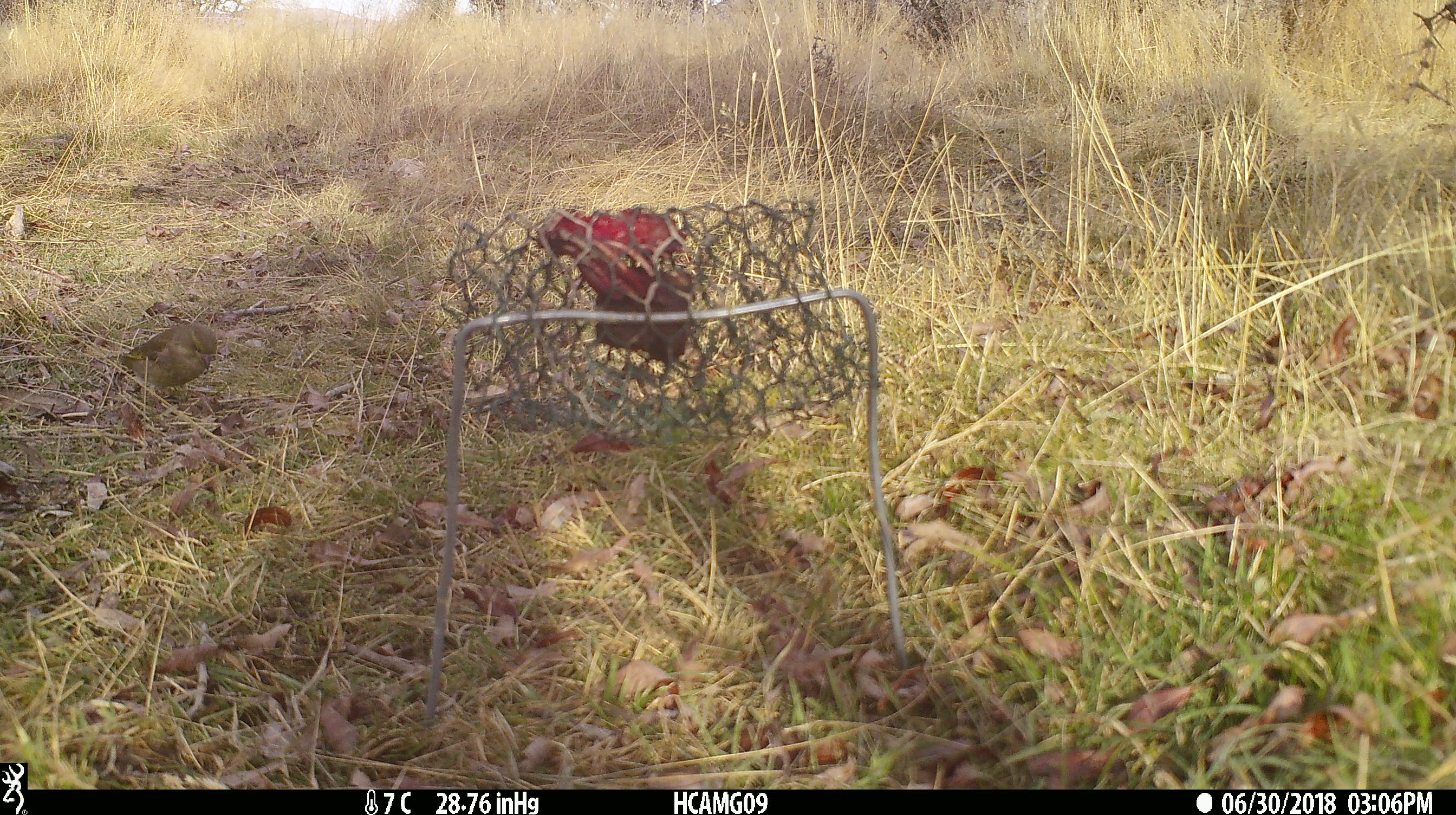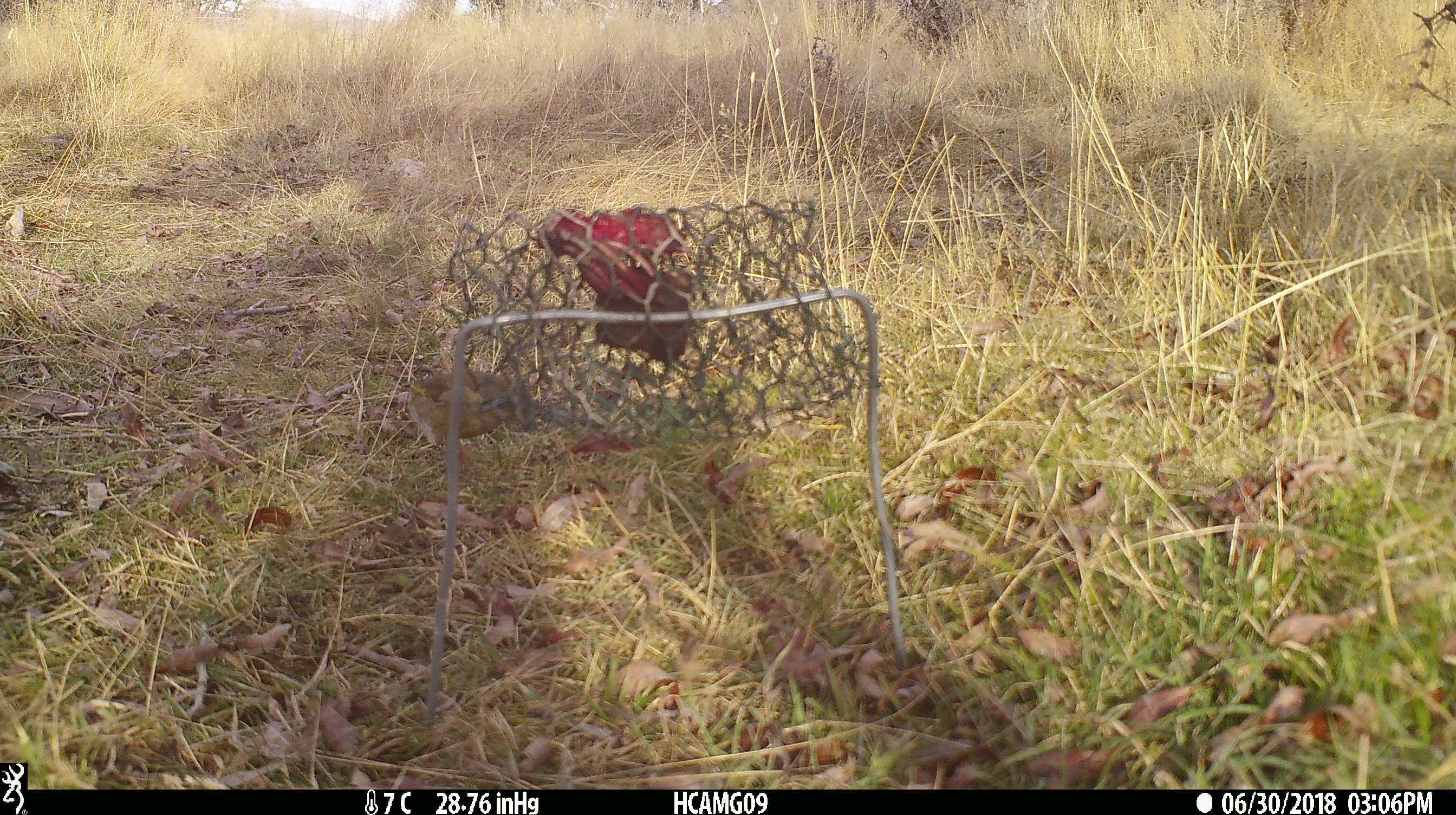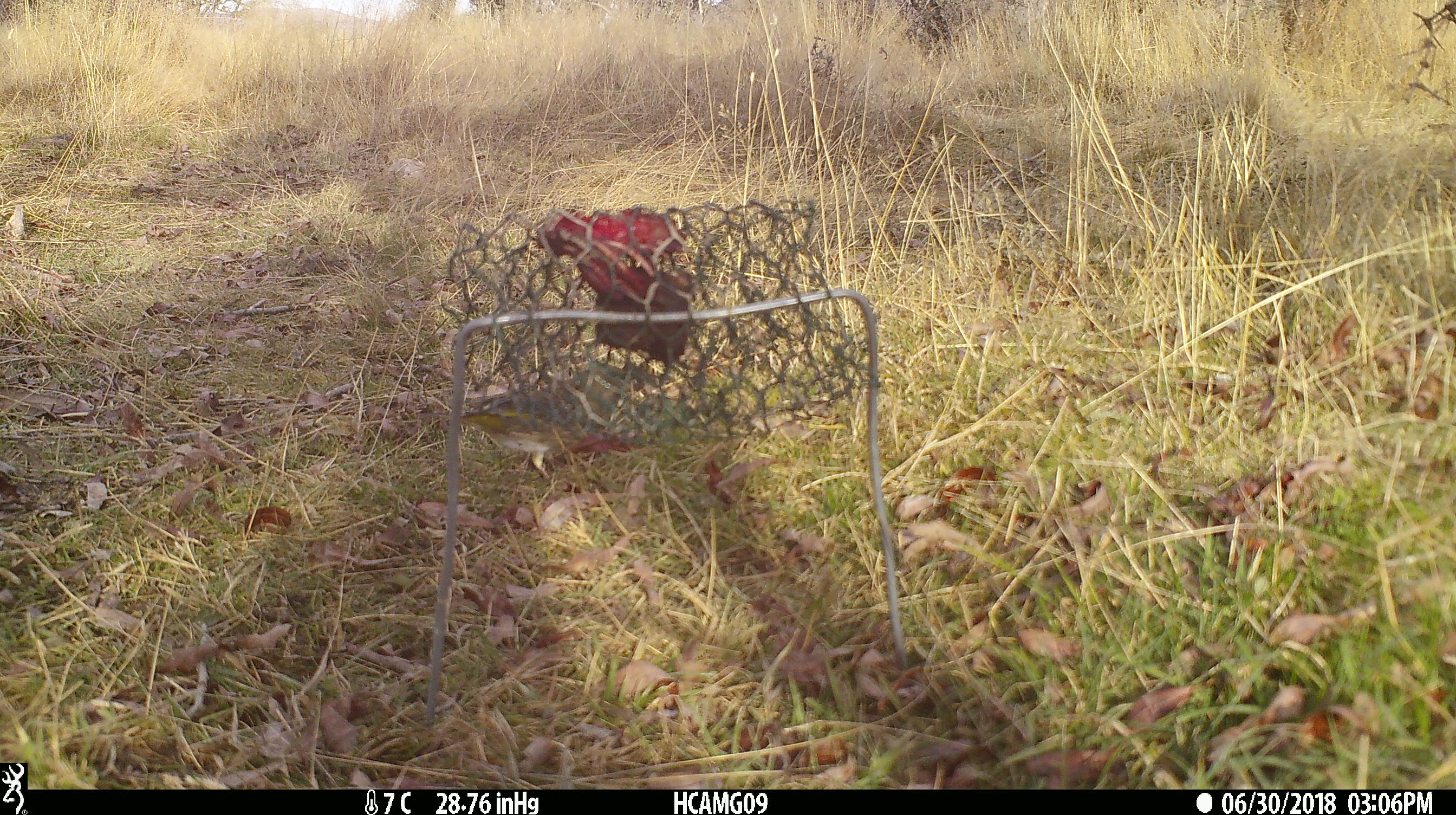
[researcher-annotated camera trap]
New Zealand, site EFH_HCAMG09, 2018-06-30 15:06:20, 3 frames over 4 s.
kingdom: Animalia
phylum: Chordata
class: Aves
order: Passeriformes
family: Fringillidae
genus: Chloris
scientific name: Chloris chloris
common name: greenfinch